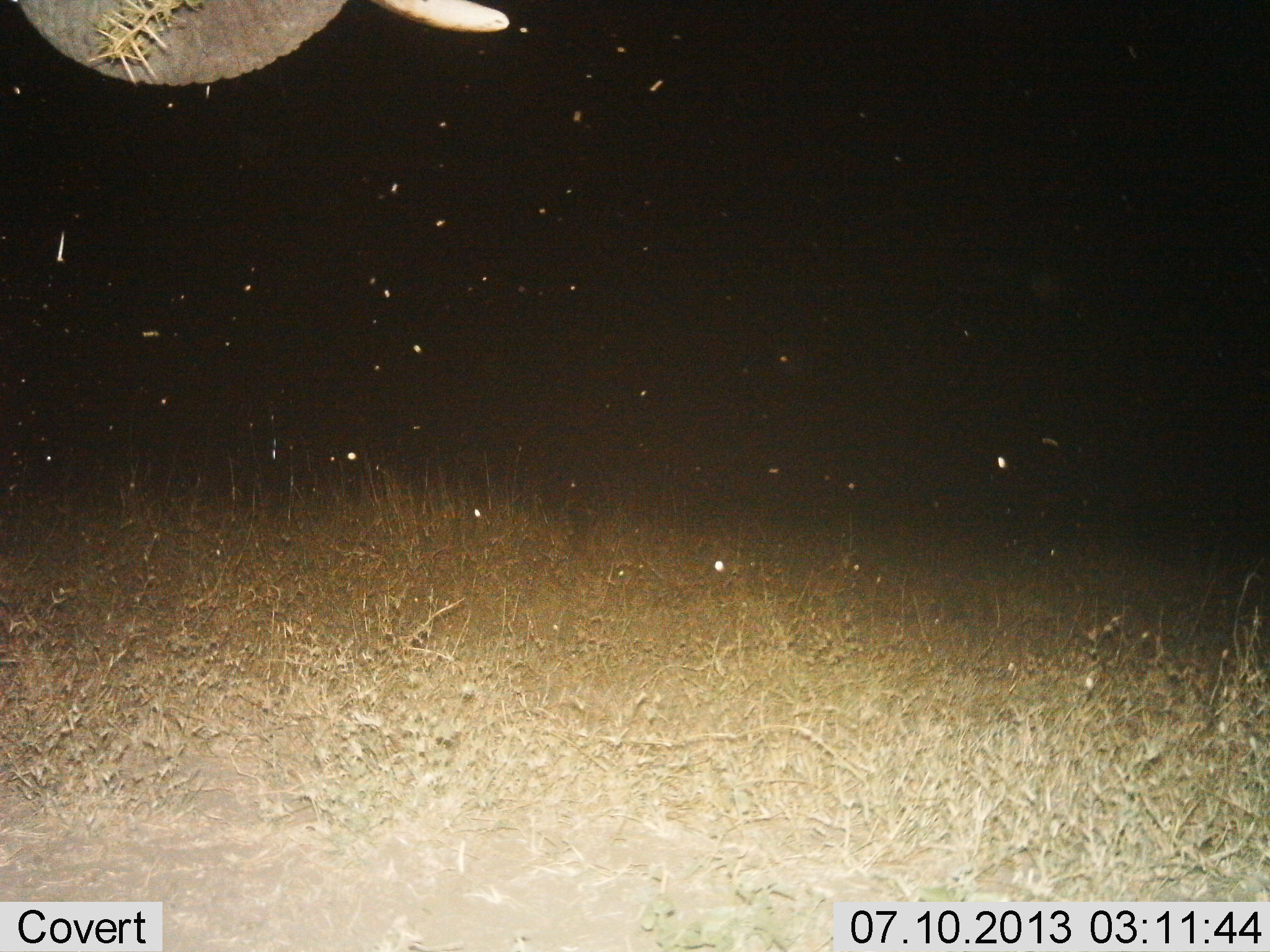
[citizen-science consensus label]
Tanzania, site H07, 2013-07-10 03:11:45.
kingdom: Animalia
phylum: Chordata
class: Mammalia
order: Proboscidea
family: Elephantidae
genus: Loxodonta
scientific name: Loxodonta africana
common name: african bush elephant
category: elephant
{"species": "elephant (african bush elephant) (Loxodonta africana)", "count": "1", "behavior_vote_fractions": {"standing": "24%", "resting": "0%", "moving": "0%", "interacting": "0%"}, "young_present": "0%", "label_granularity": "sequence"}